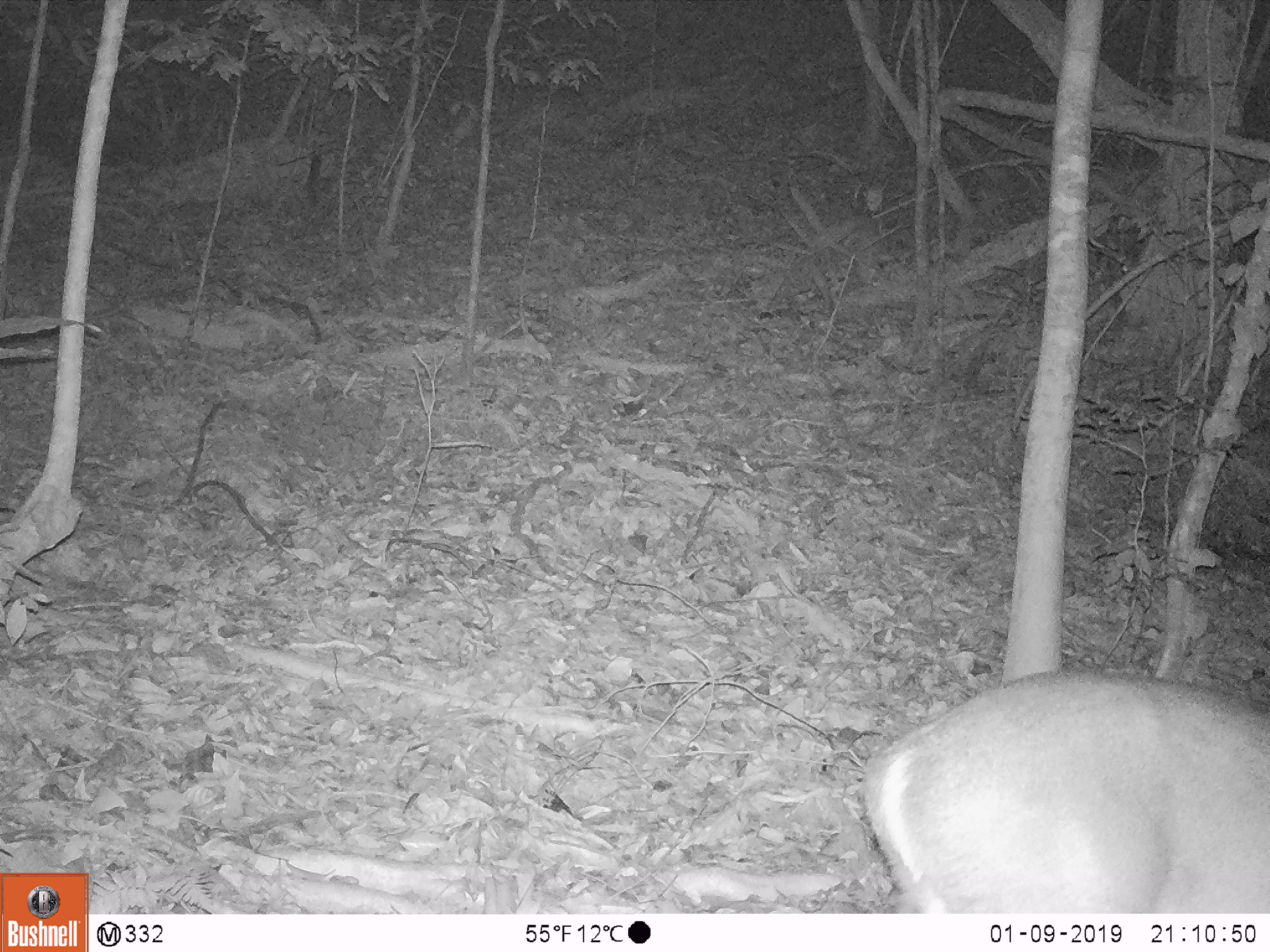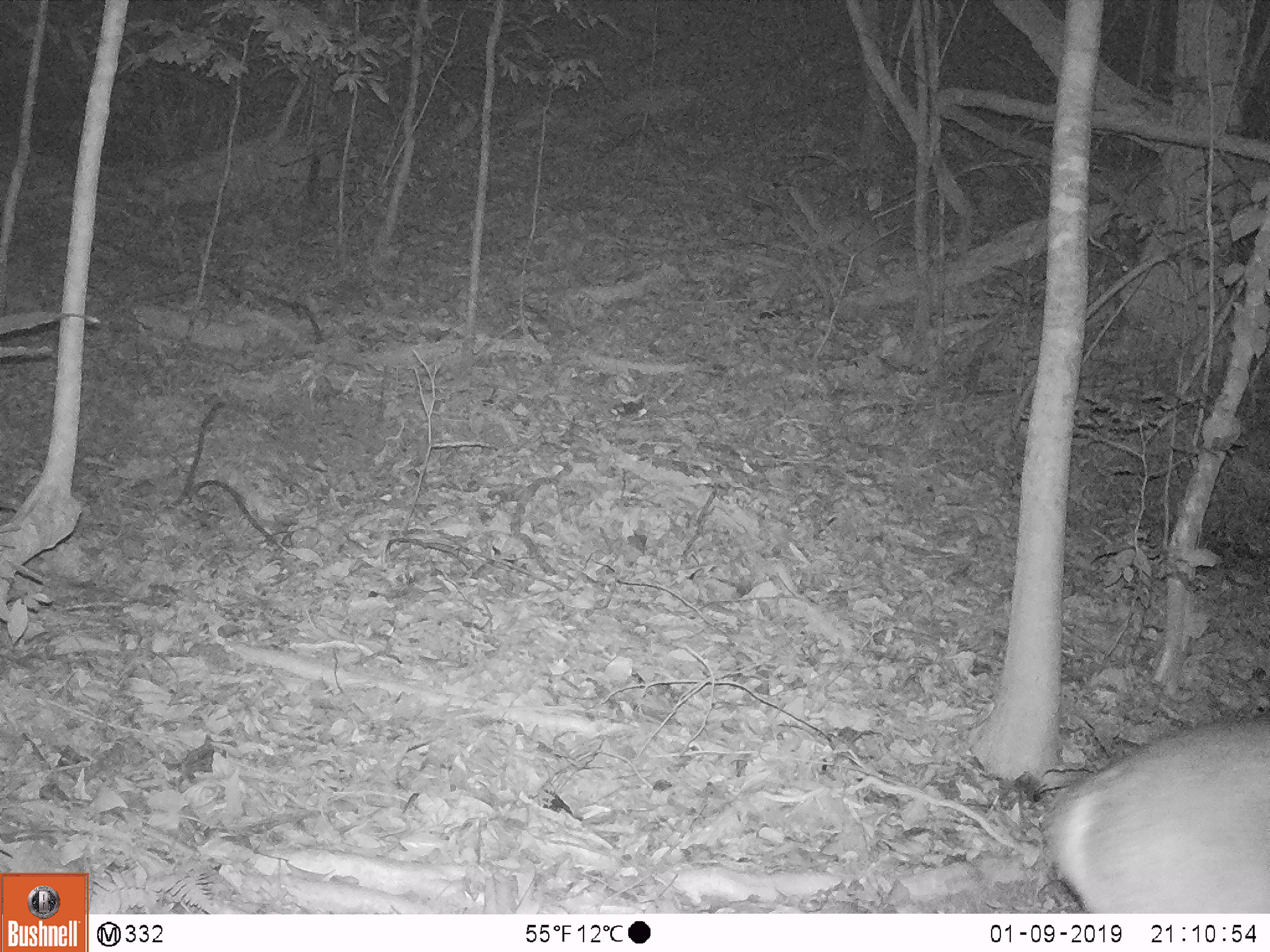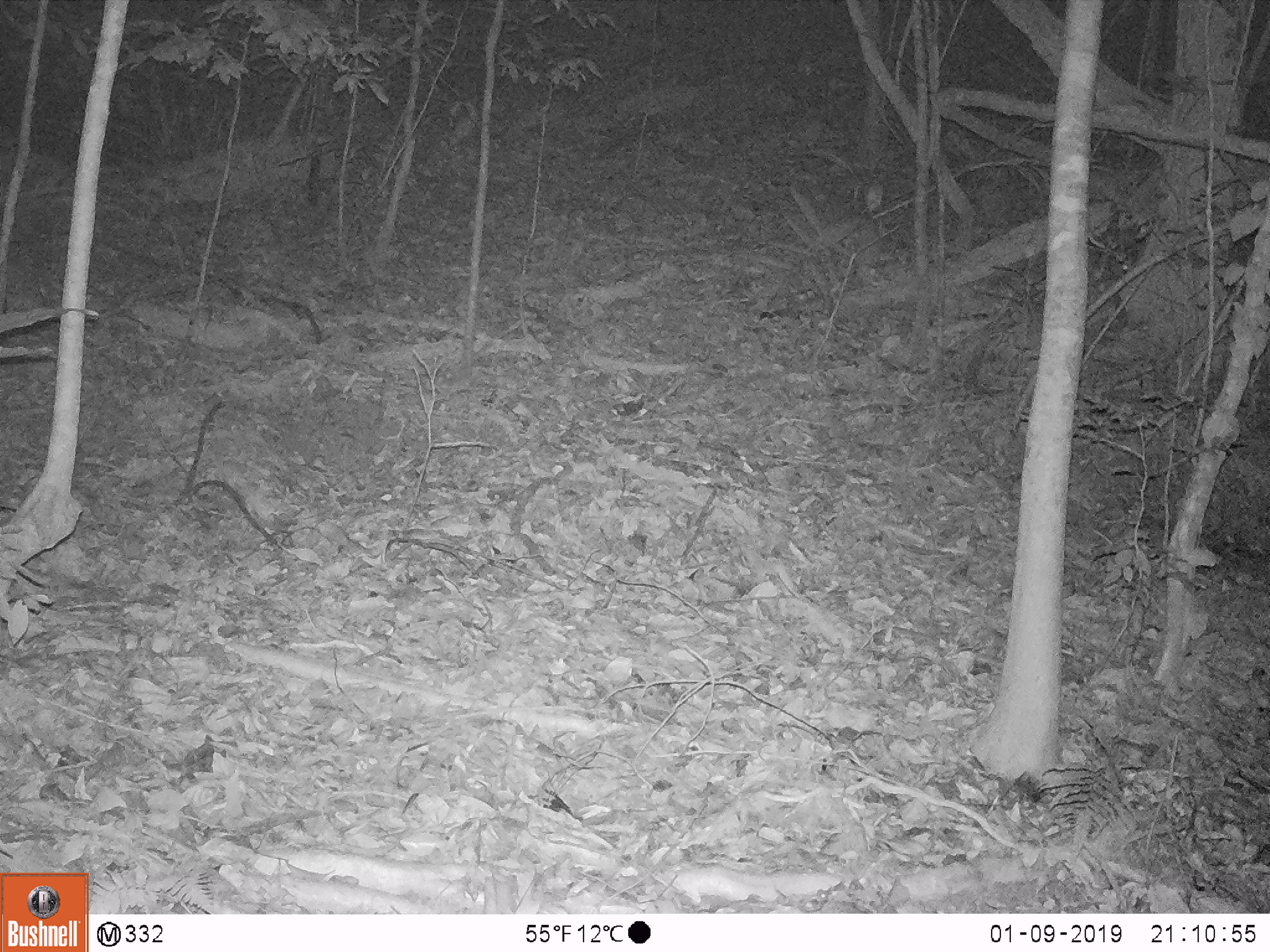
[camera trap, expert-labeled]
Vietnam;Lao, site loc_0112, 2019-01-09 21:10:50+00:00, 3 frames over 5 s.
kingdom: Animalia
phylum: Chordata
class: Mammalia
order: Artiodactyla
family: Cervidae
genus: Muntiacus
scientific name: Muntiacus vuquangensis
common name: large-antlered muntjac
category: large antlered muntjac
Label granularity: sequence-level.